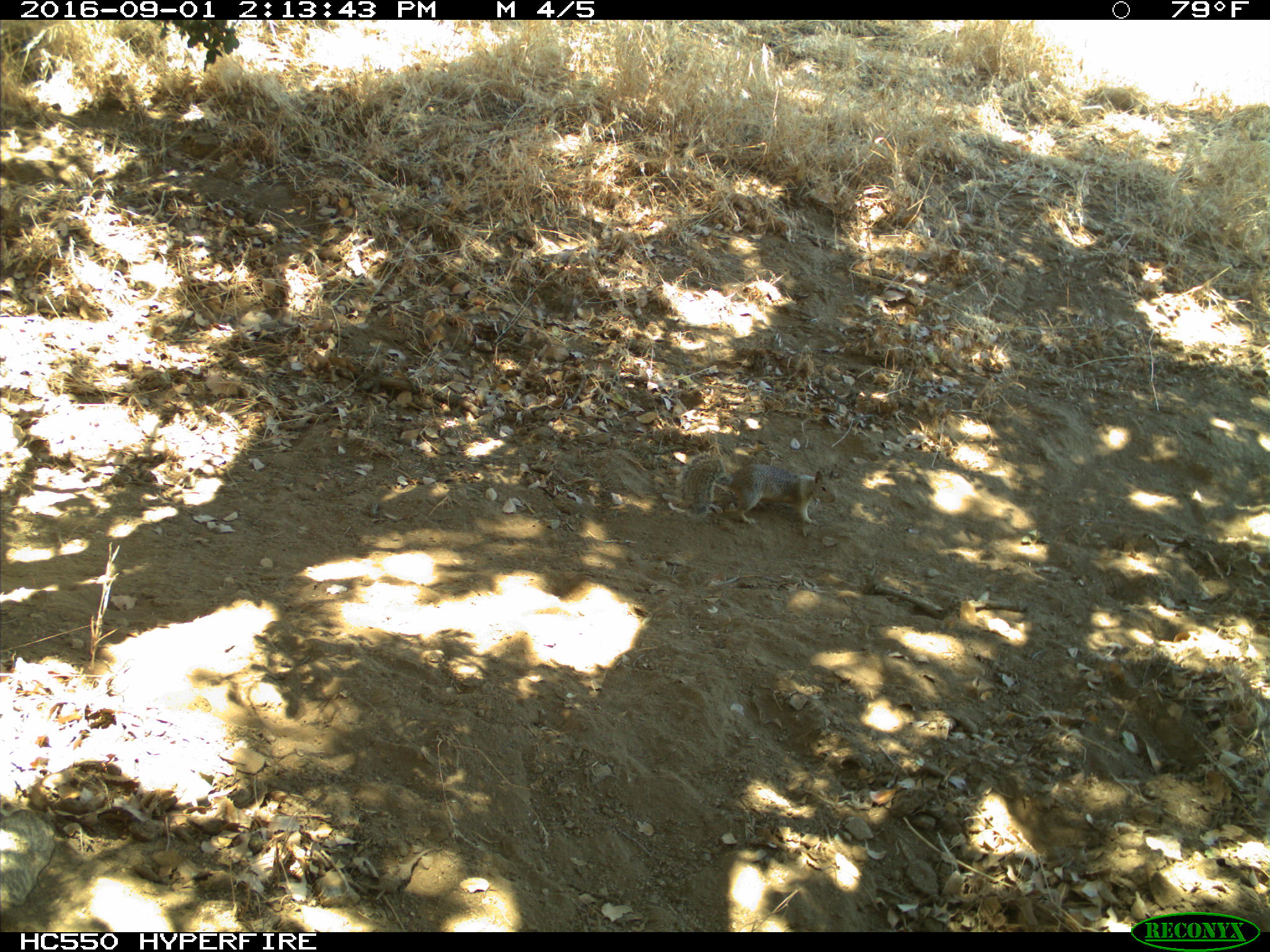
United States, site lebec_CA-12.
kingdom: Animalia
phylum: Chordata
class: Mammalia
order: Rodentia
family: Sciuridae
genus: Otospermophilus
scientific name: Otospermophilus beecheyi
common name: california ground squirrel